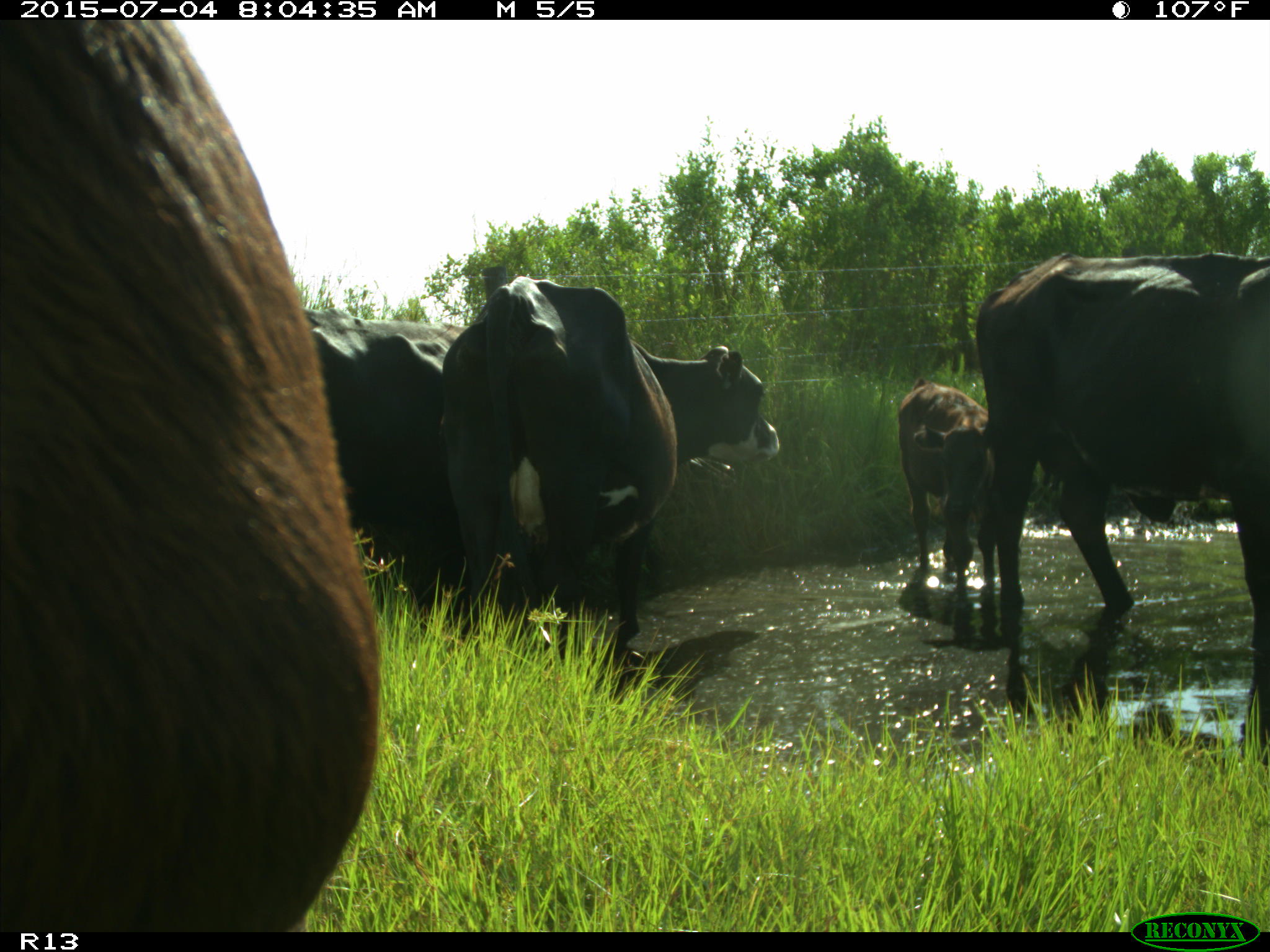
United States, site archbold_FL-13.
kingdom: Animalia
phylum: Chordata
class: Mammalia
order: Artiodactyla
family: Bovidae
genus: Bos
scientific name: Bos taurus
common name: domestic cow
Bos taurus (domestic cow).